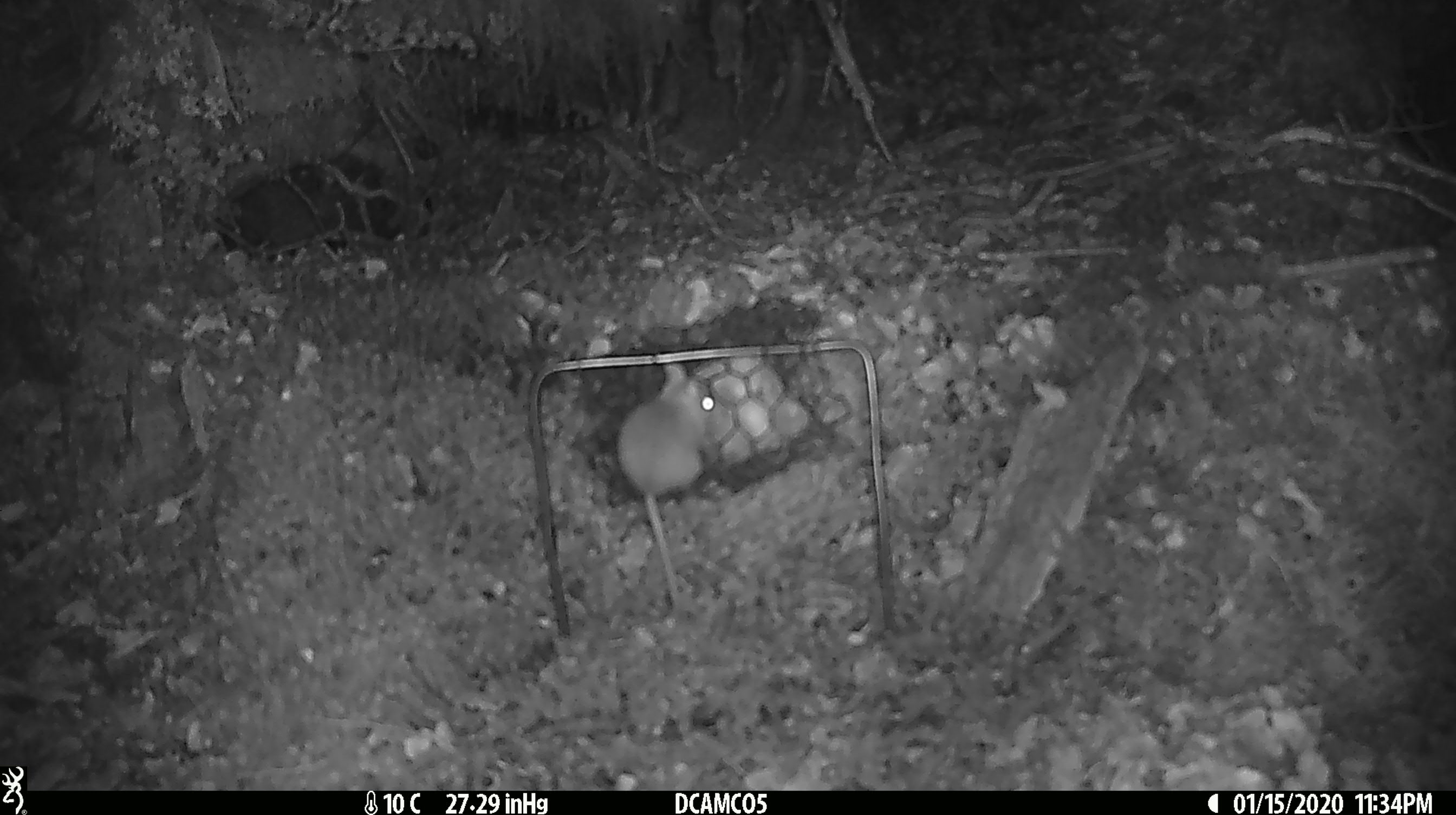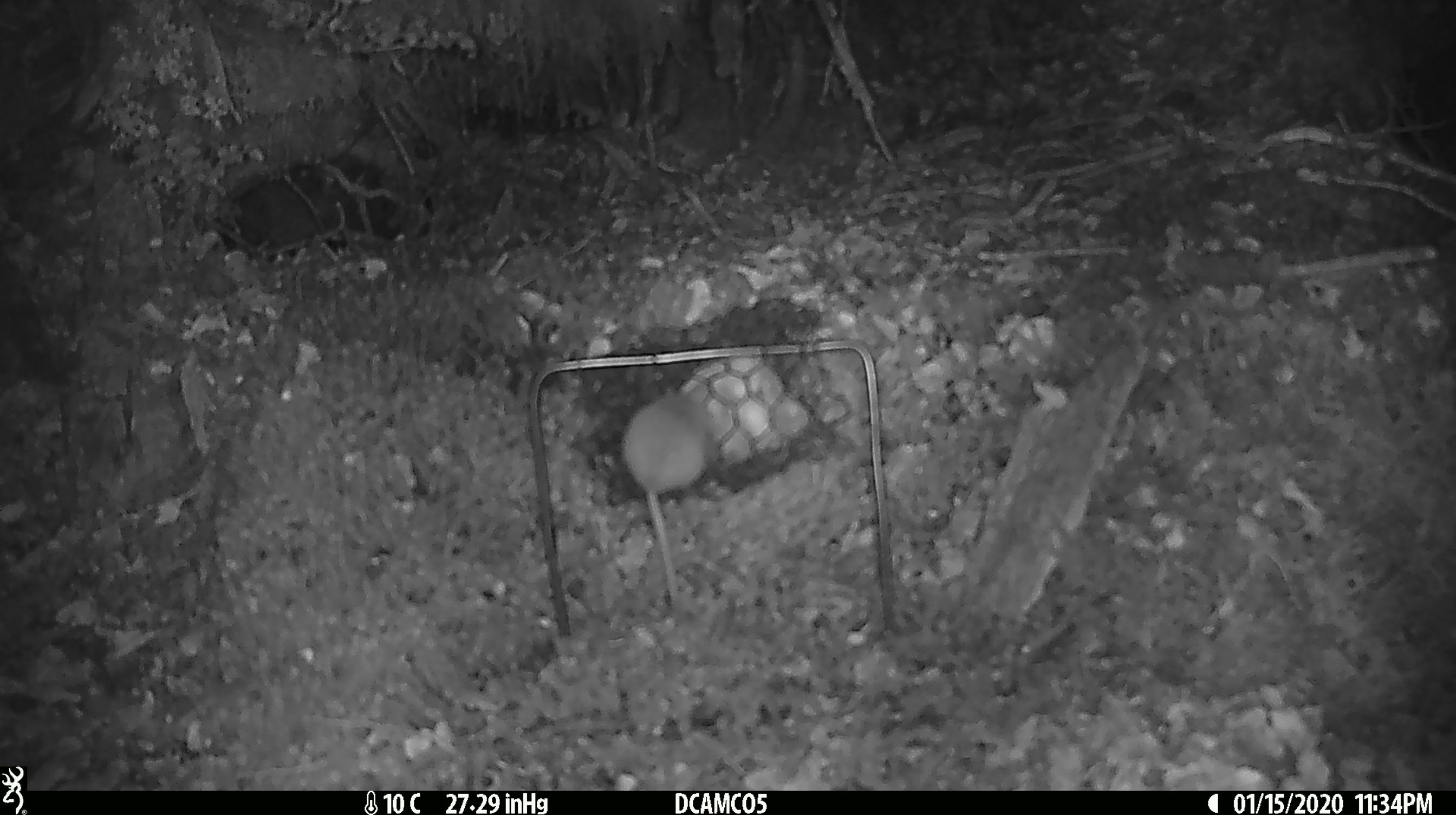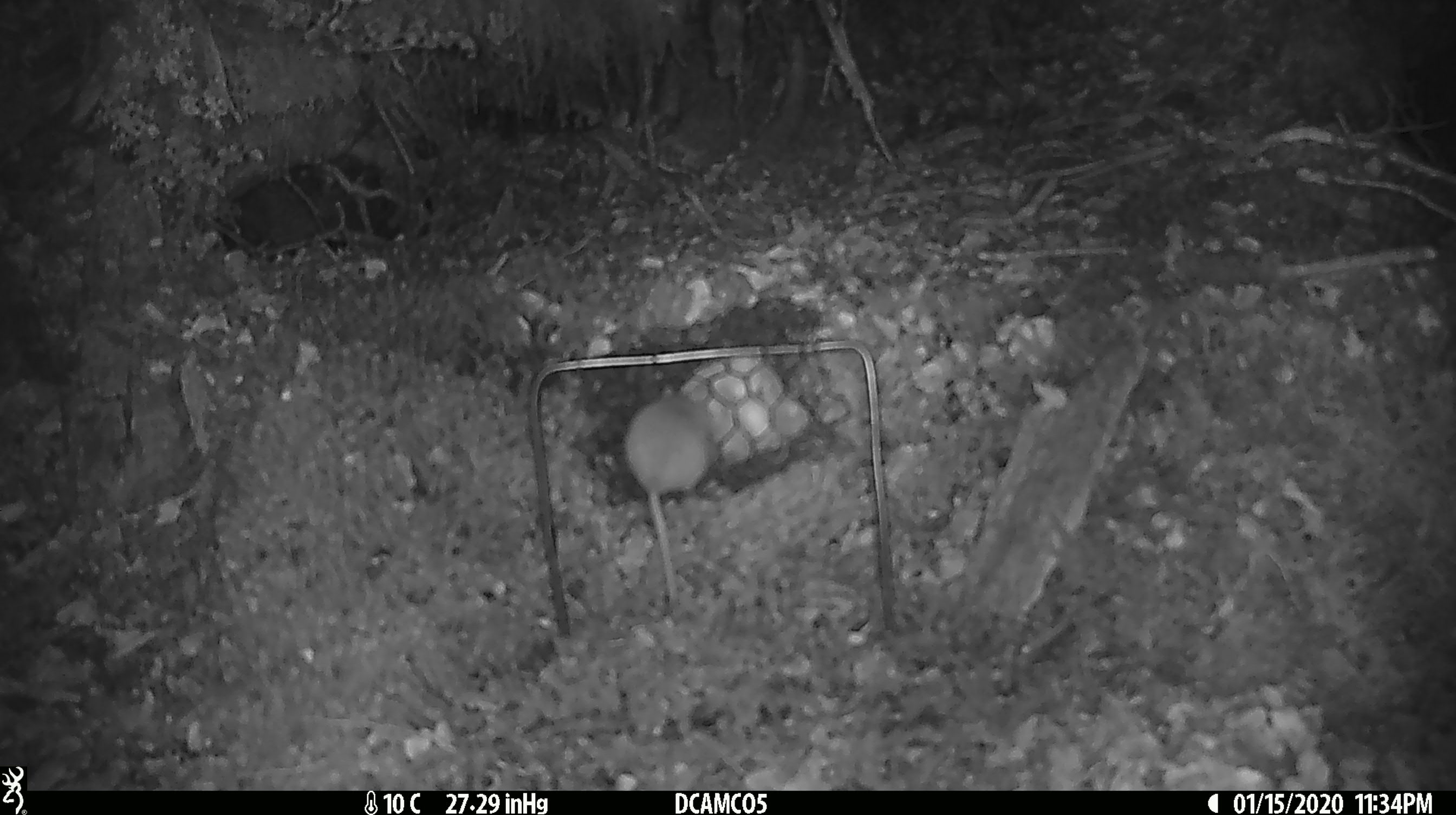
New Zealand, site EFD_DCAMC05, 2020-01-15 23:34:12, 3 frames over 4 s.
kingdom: Animalia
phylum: Chordata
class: Mammalia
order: Rodentia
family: Muridae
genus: Mus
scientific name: Mus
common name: mouse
Mouse (Mus).